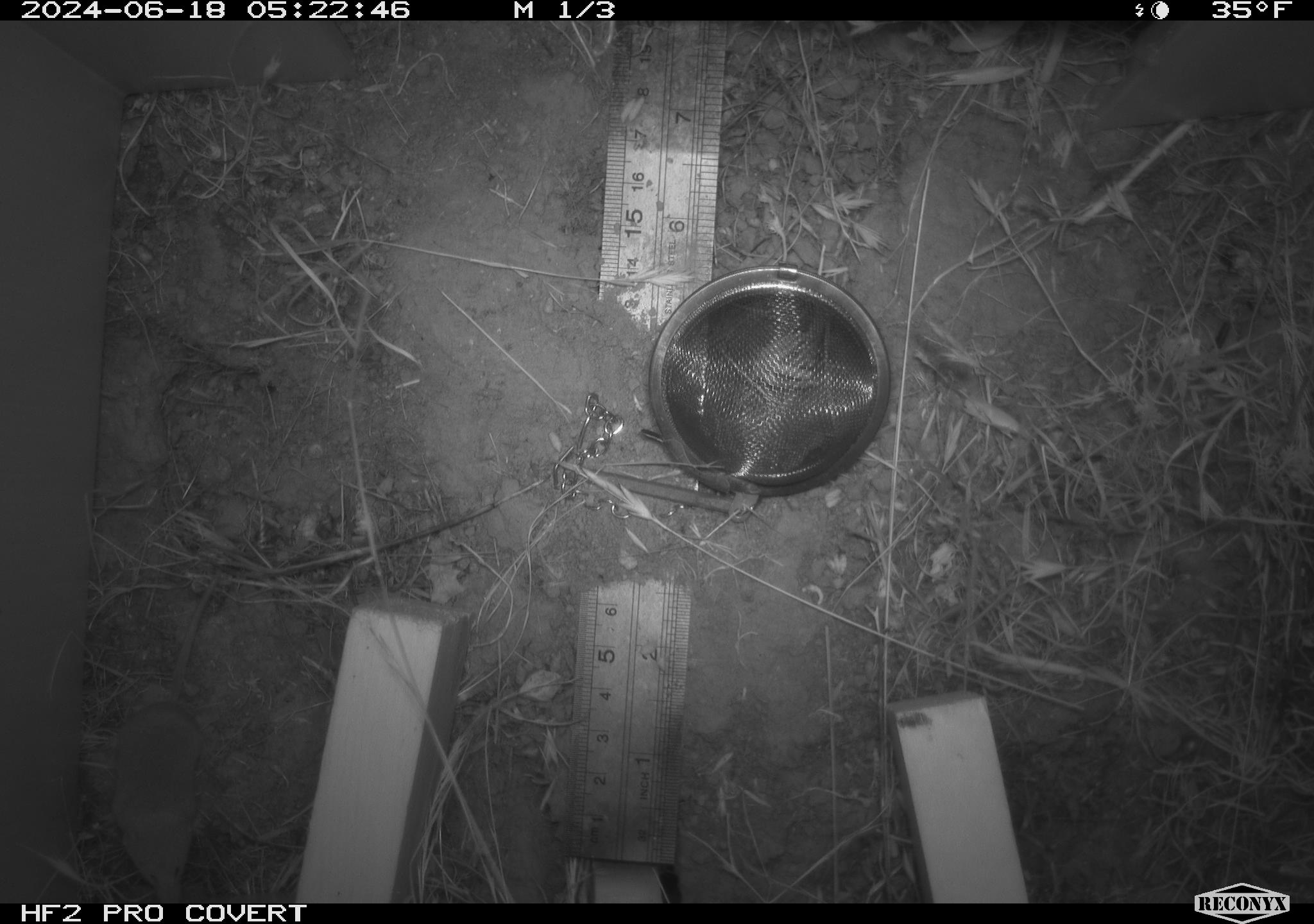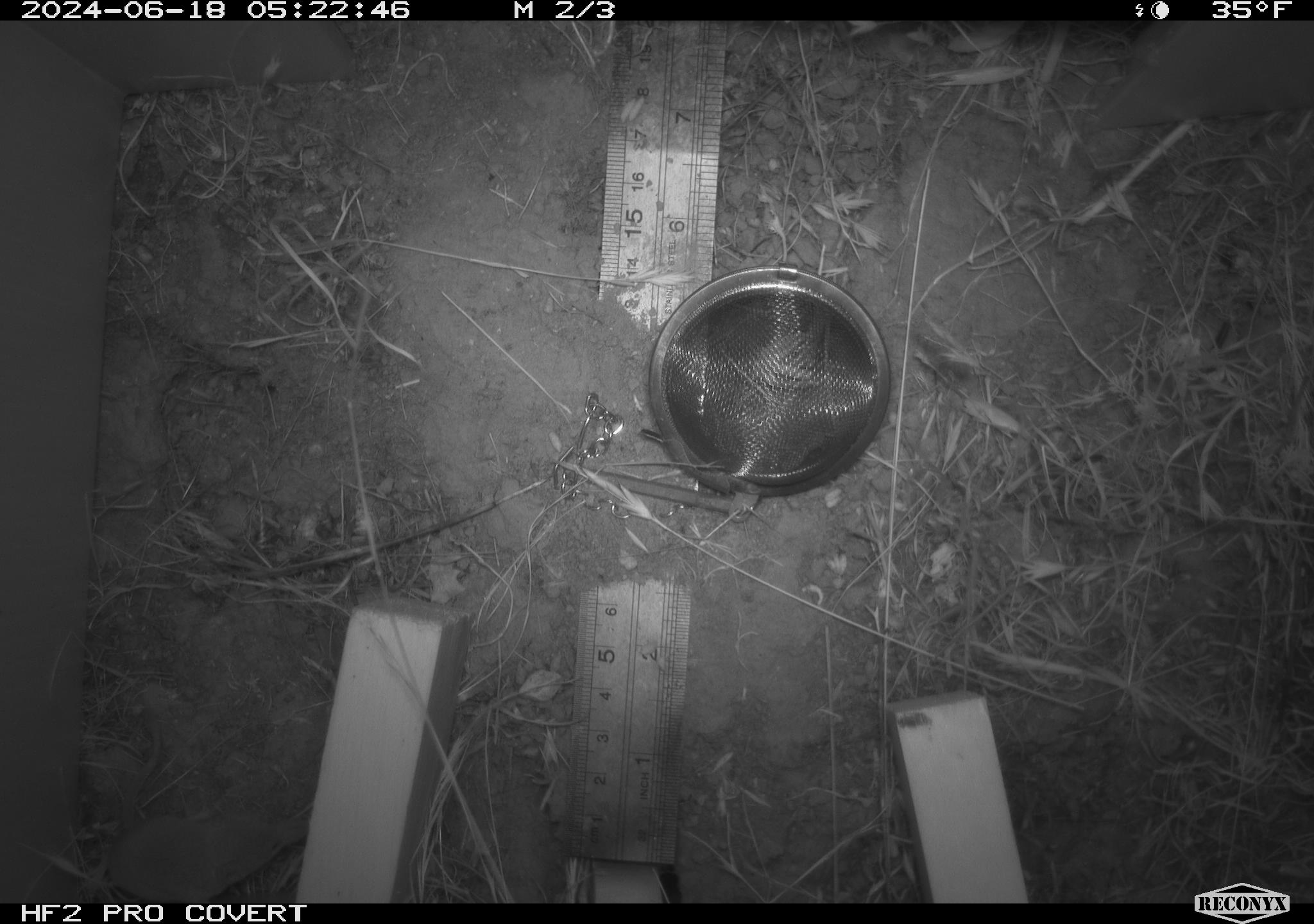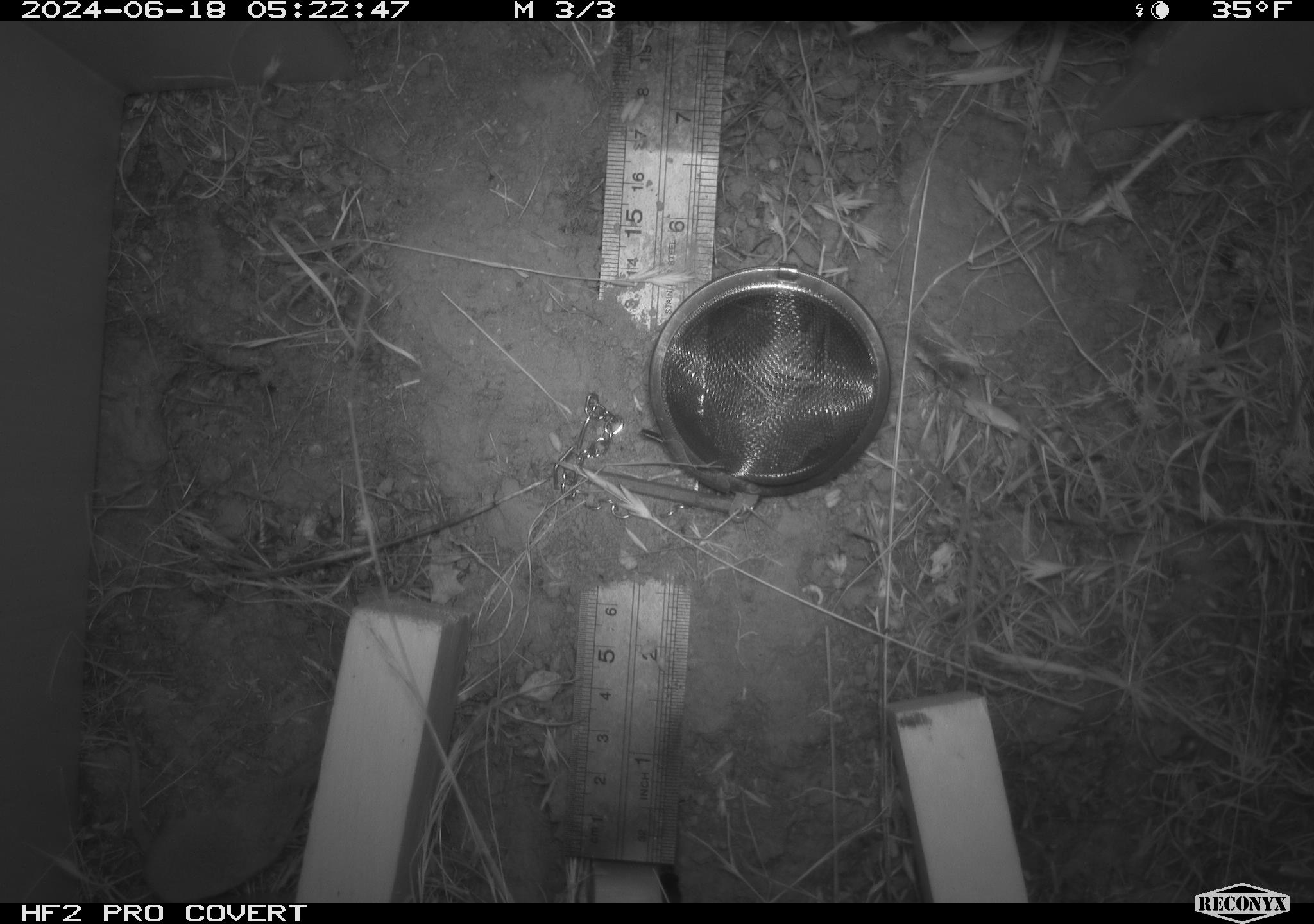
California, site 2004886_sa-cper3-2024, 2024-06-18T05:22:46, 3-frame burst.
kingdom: Animalia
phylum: Chordata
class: Mammalia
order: Rodentia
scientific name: Rodentia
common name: rodent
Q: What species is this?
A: Rodent (Rodentia).